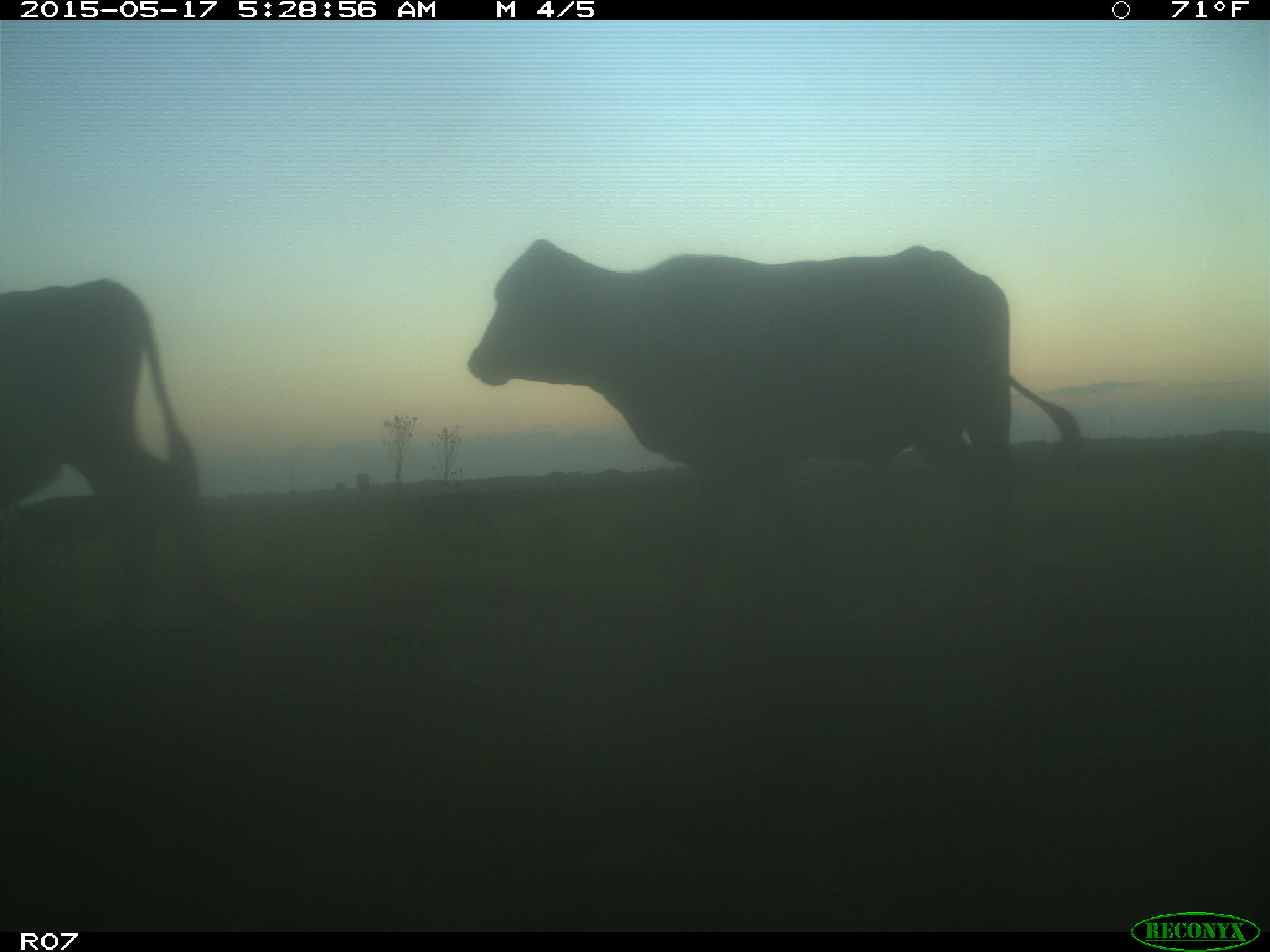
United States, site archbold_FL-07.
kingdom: Animalia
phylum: Chordata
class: Mammalia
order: Artiodactyla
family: Bovidae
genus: Bos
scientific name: Bos taurus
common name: domestic cow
Bos taurus (domestic cow).